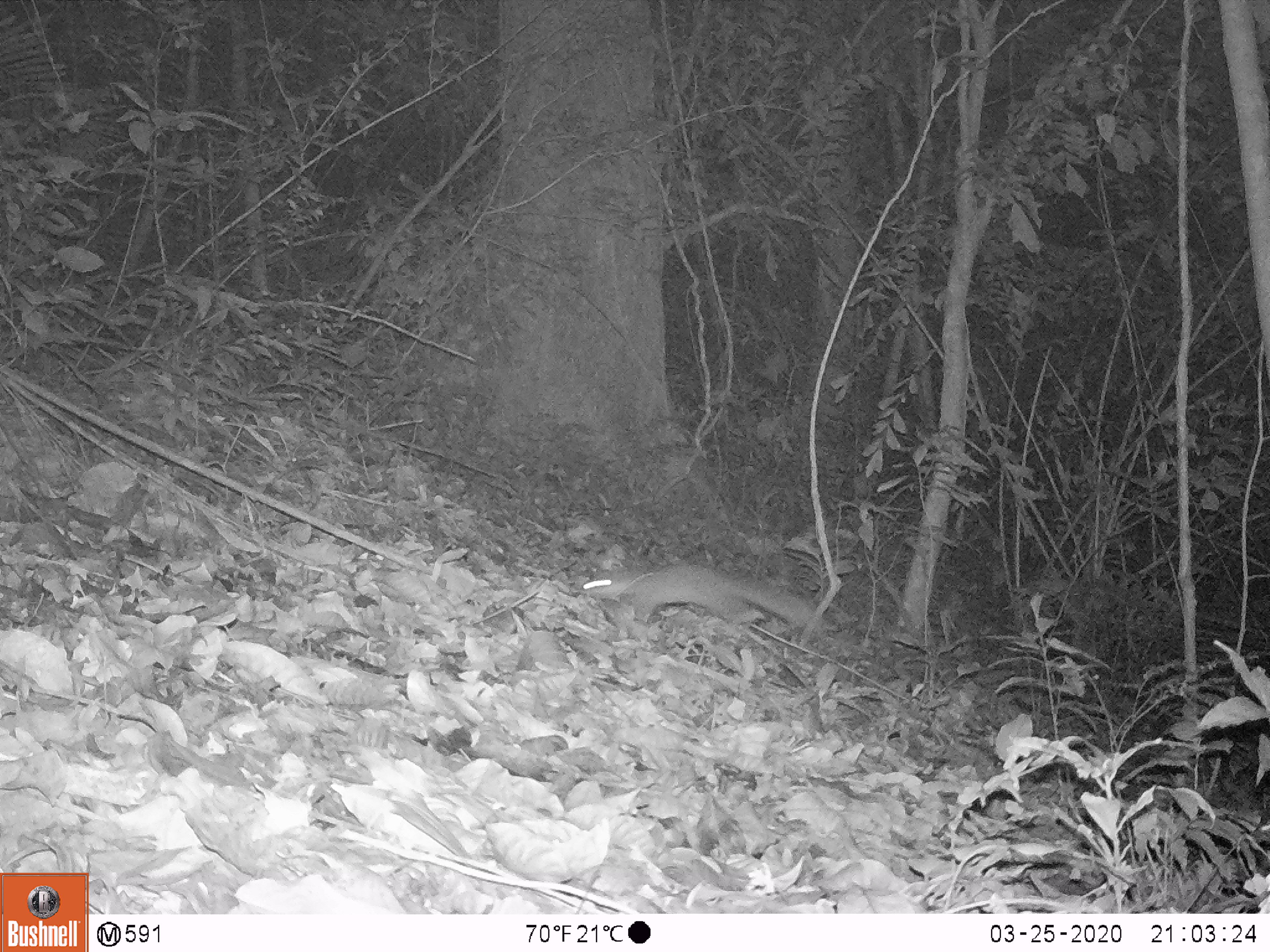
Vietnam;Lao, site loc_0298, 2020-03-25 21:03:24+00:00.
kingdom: Animalia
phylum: Chordata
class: Mammalia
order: Carnivora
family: Mustelidae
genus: Melogale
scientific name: Melogale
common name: ferret badger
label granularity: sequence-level